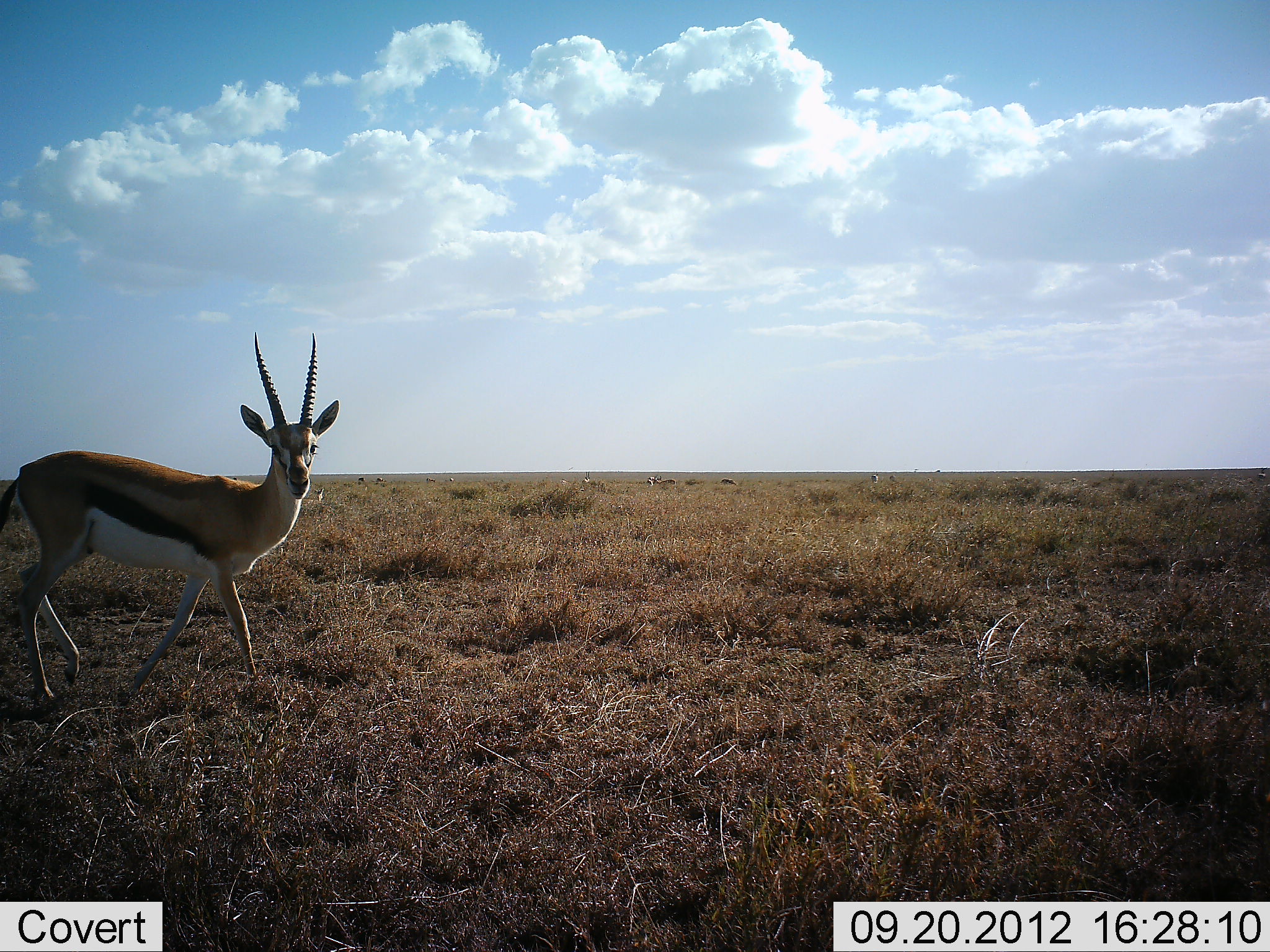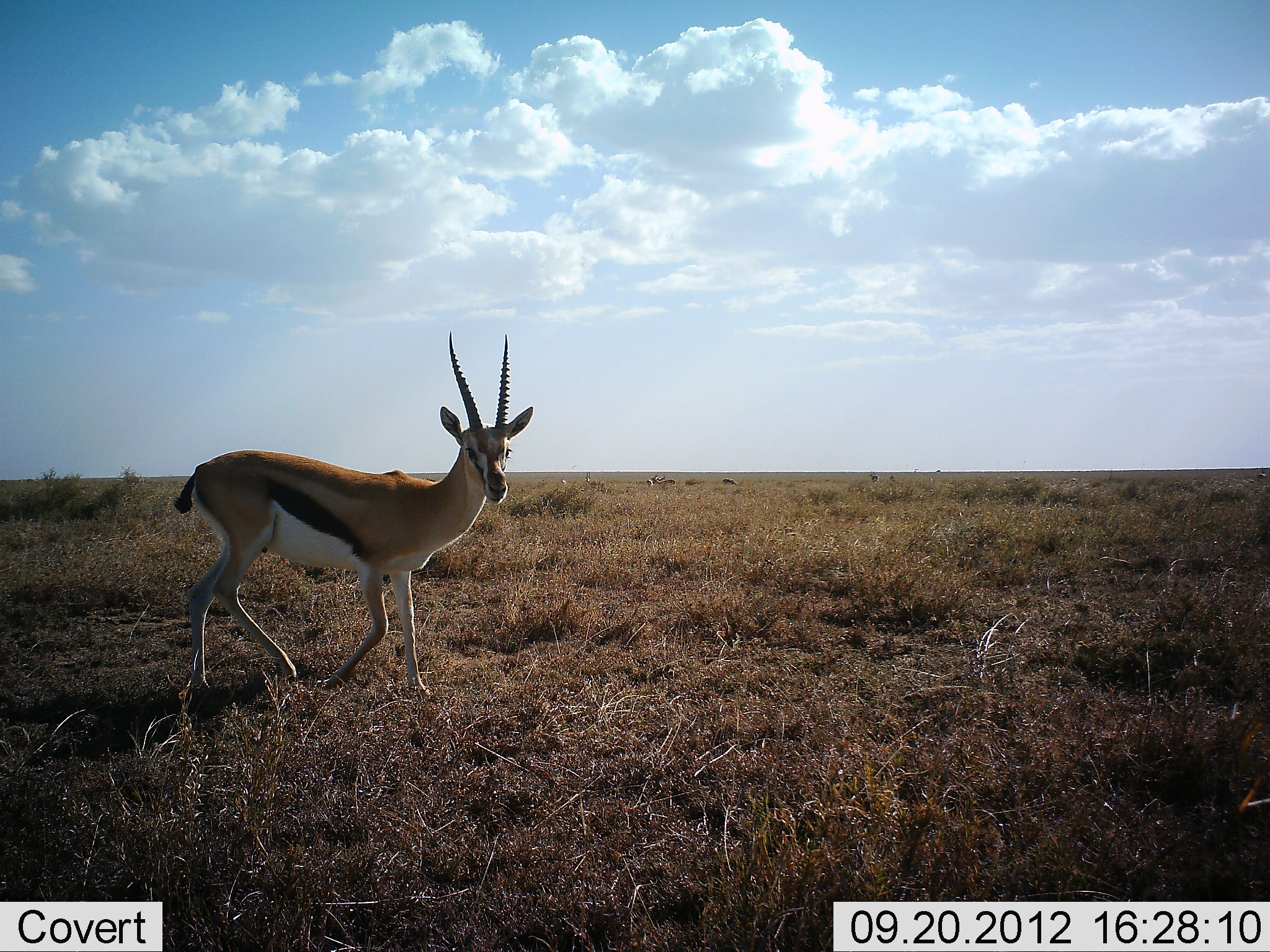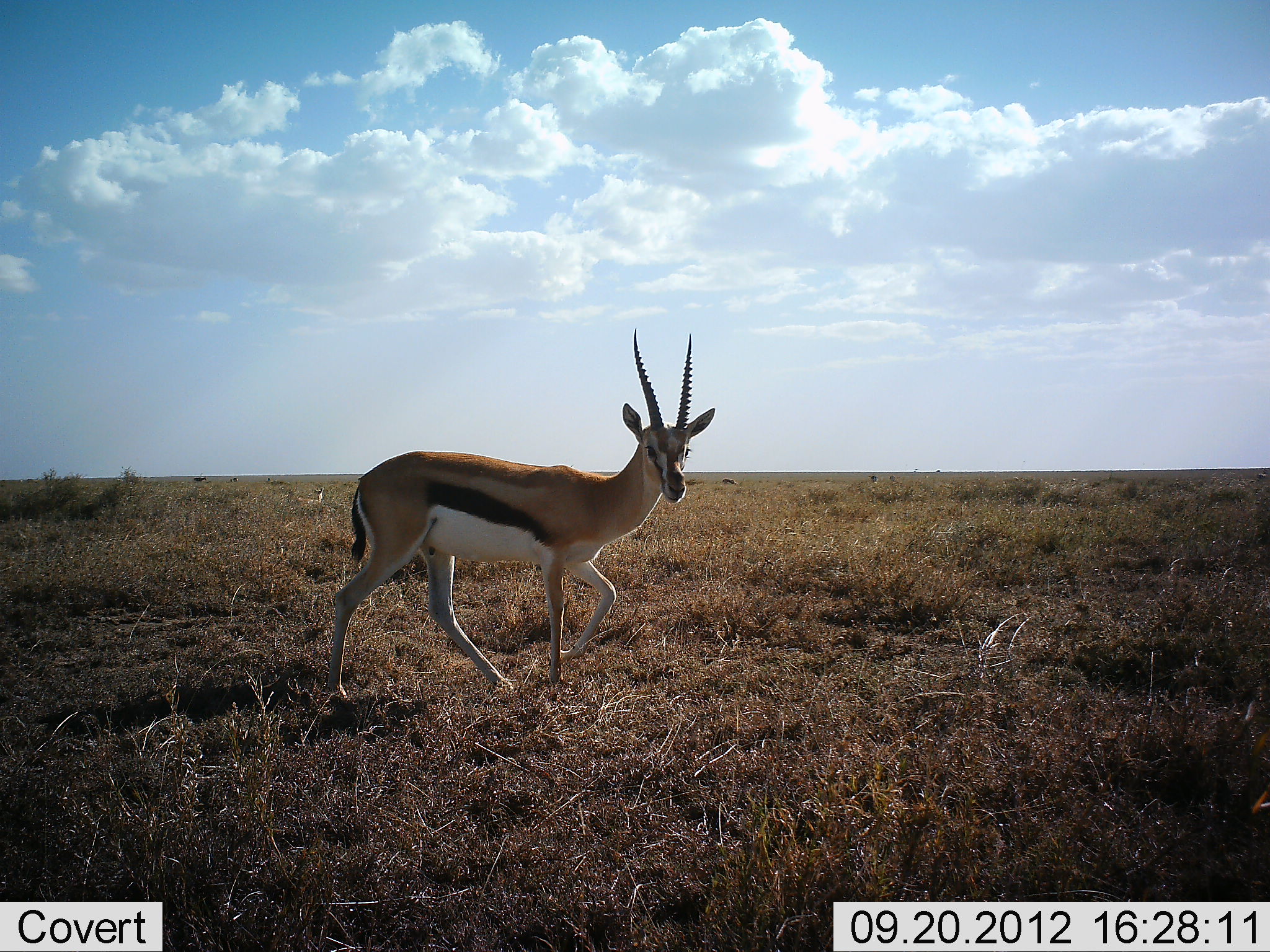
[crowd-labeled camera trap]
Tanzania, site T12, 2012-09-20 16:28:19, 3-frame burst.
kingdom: Animalia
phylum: Chordata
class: Mammalia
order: Artiodactyla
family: Bovidae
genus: Eudorcas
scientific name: Eudorcas thomsonii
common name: thomson's gazelle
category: gazellethomsons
Gazellethomsons (thomson's gazelle) (Eudorcas thomsonii), count 1. Behavior (volunteer vote fractions): standing 0%, resting 0%, moving 100%, interacting 0%. Young present (vote fraction): 0%. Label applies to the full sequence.